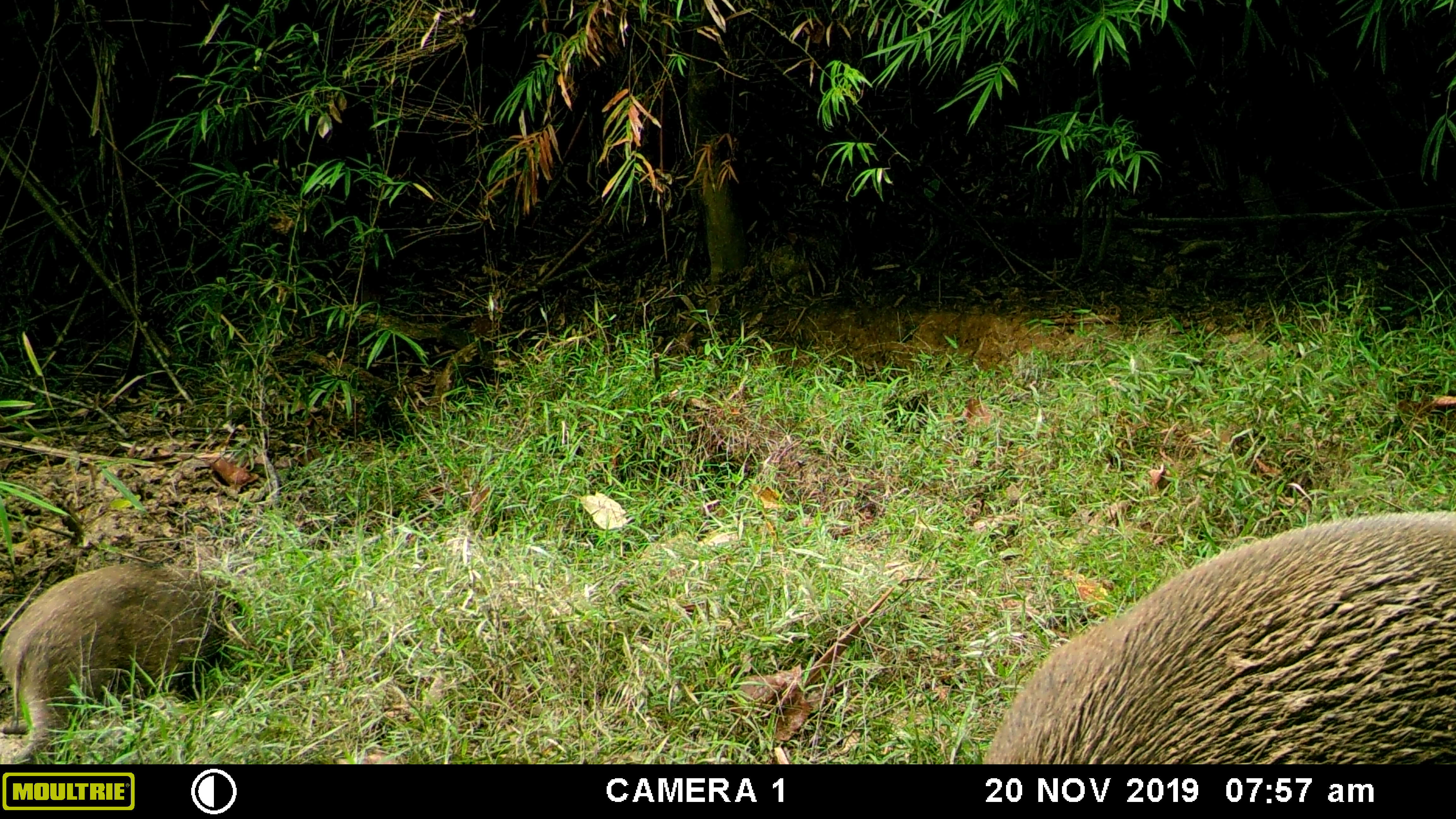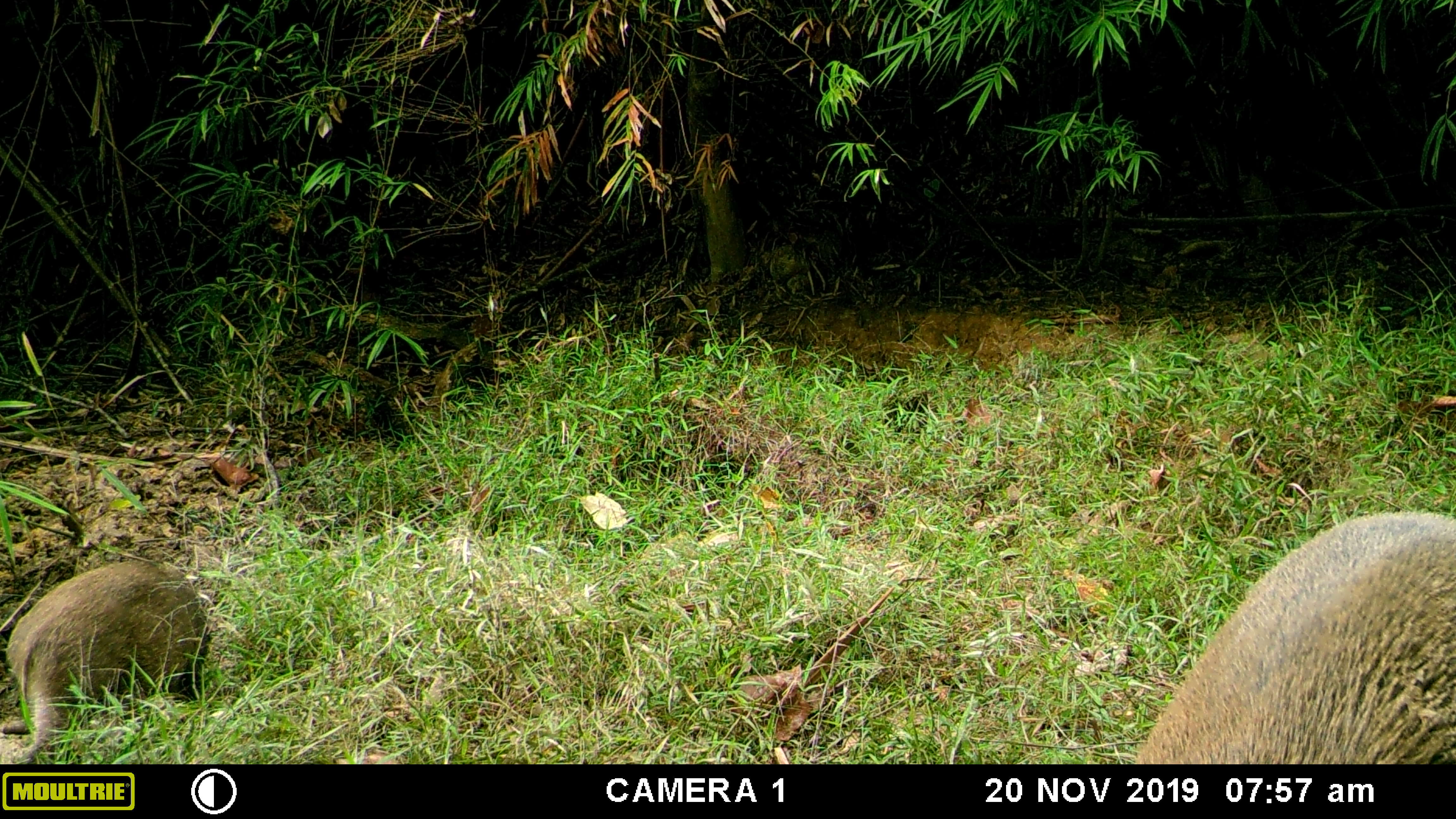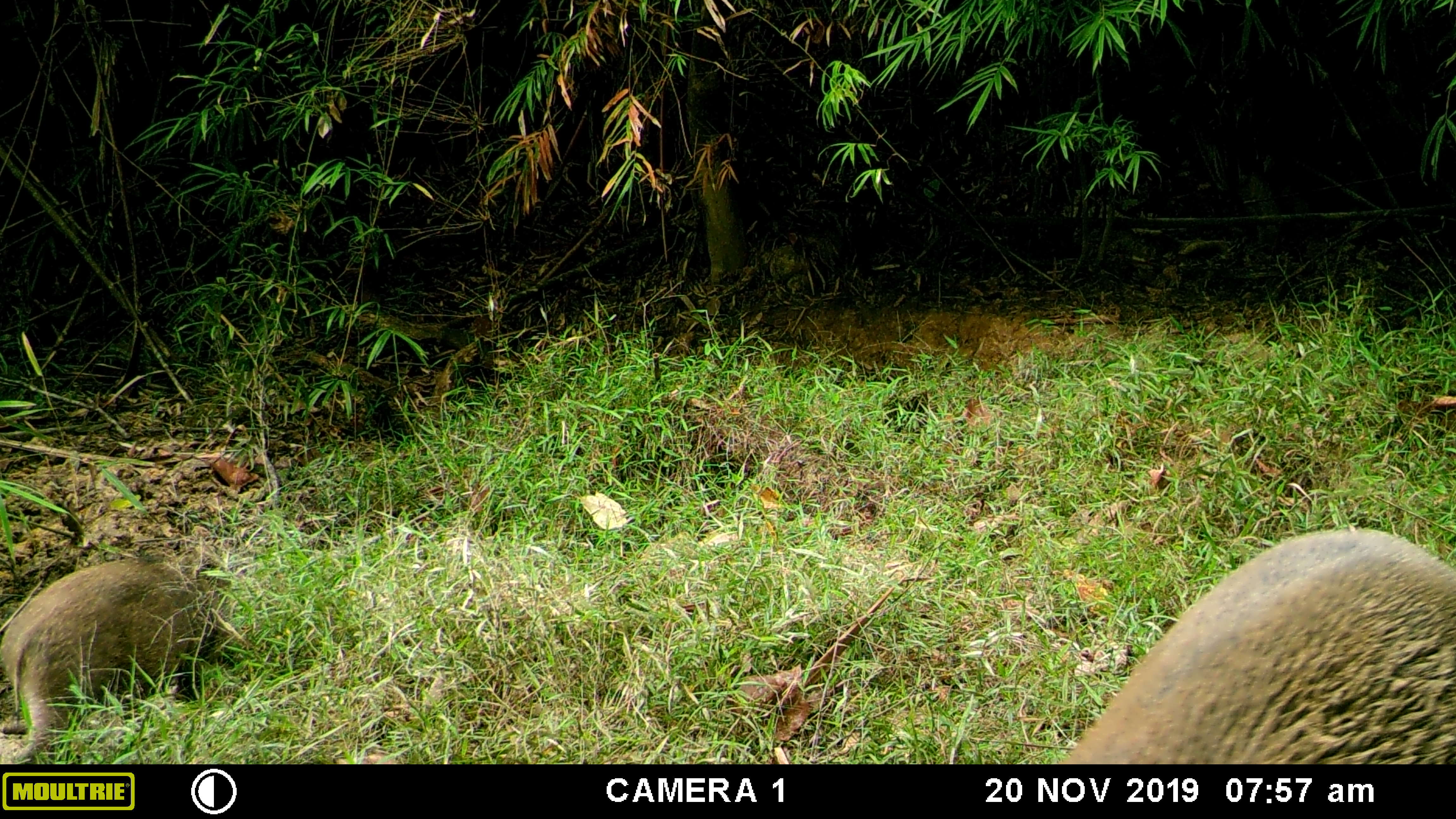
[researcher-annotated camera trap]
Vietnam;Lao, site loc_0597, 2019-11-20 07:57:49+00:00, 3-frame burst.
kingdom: Animalia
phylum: Chordata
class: Mammalia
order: Artiodactyla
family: Suidae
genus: Sus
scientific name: Sus scrofa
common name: eurasian wild pig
Eurasian wild pig (Sus scrofa). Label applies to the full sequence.